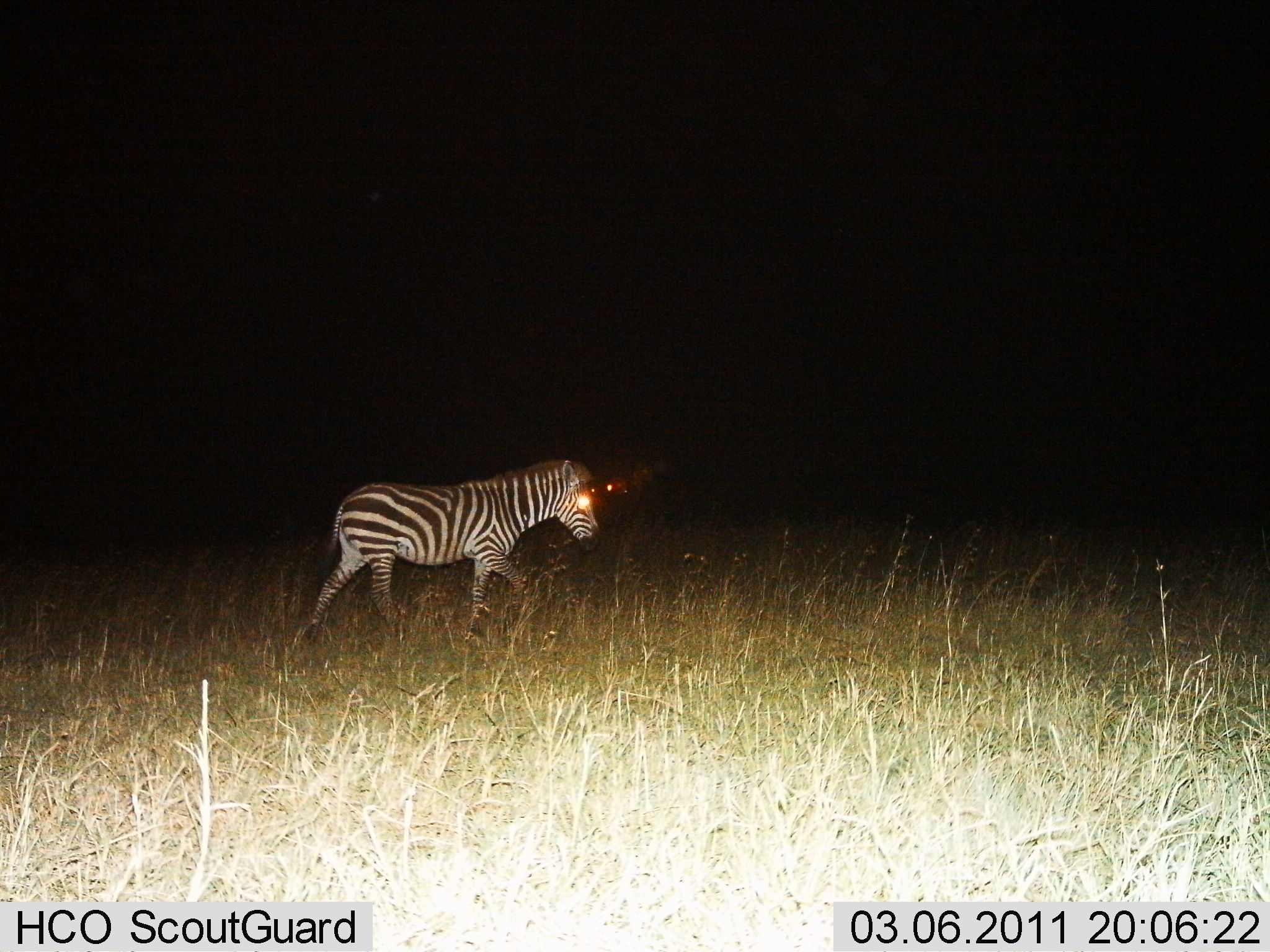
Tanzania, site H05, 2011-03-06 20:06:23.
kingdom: Animalia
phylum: Chordata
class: Mammalia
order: Perissodactyla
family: Equidae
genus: Equus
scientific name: Equus quagga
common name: plains zebra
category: zebra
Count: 1.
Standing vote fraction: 7%.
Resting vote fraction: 0%.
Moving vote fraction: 93%.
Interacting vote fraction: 0%.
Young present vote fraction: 0%.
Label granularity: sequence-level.